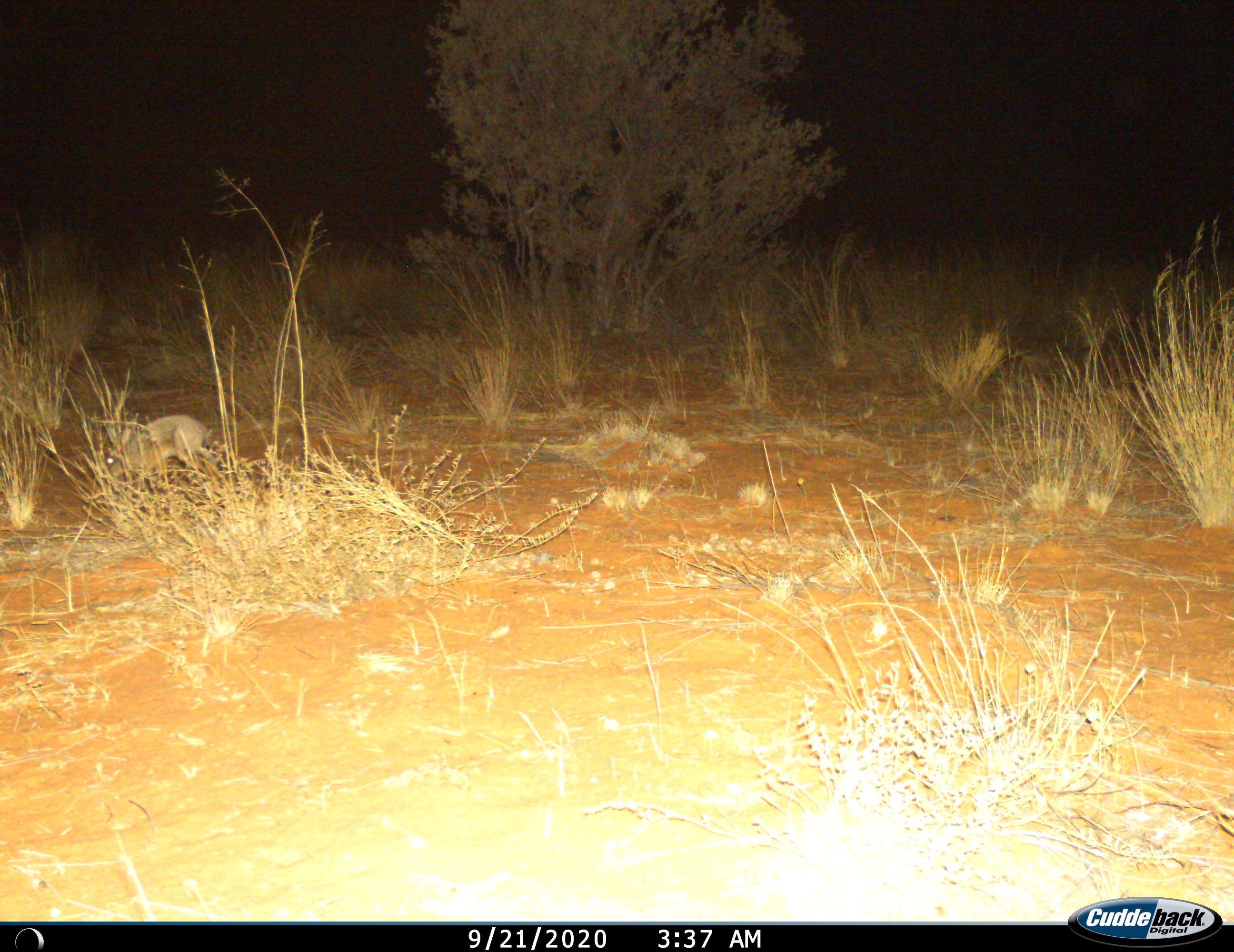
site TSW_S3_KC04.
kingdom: Animalia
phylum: Chordata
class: Mammalia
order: Lagomorpha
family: Leporidae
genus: Lepus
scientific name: Lepus capensis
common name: cape hare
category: harecape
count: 1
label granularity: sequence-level